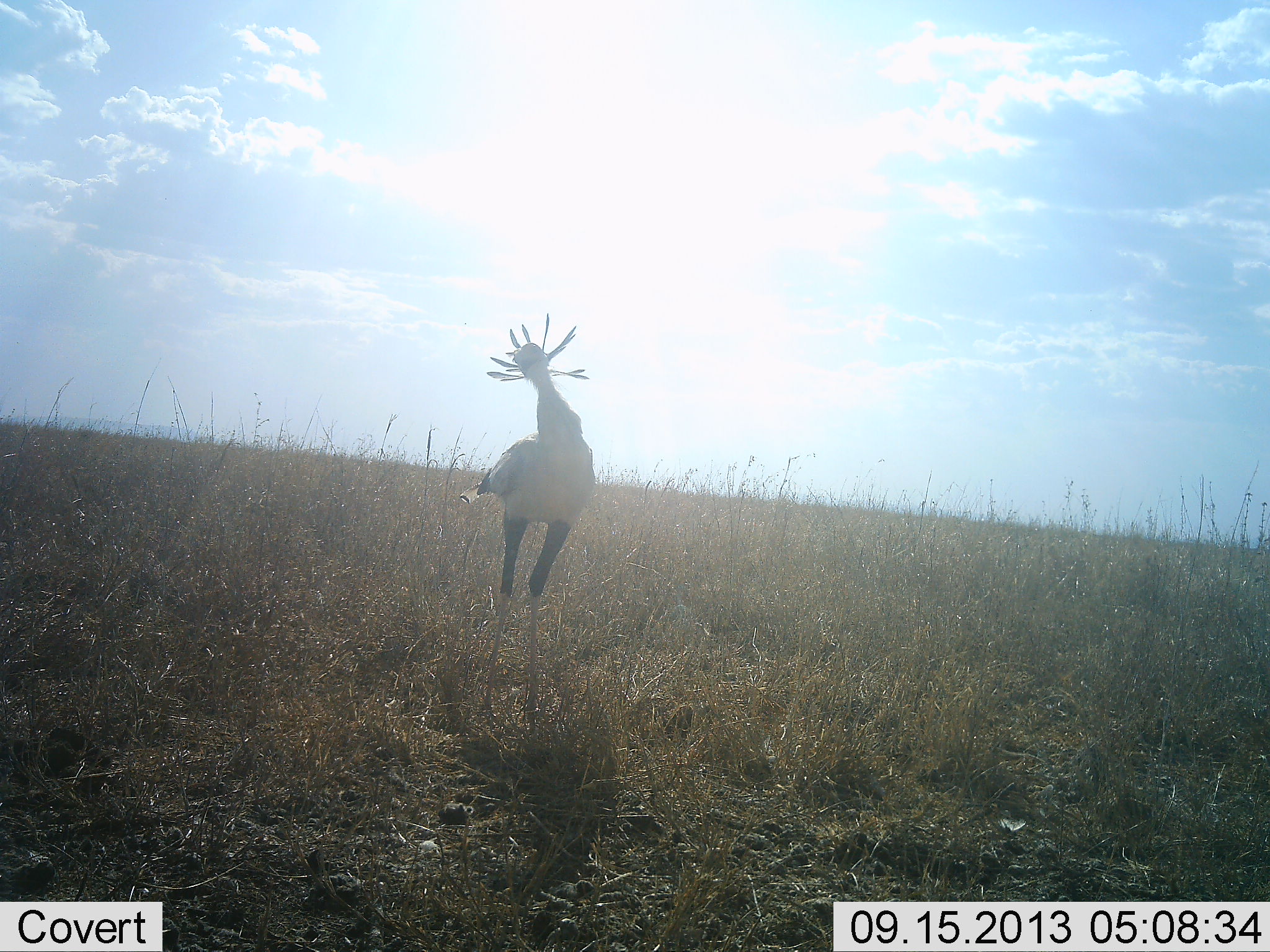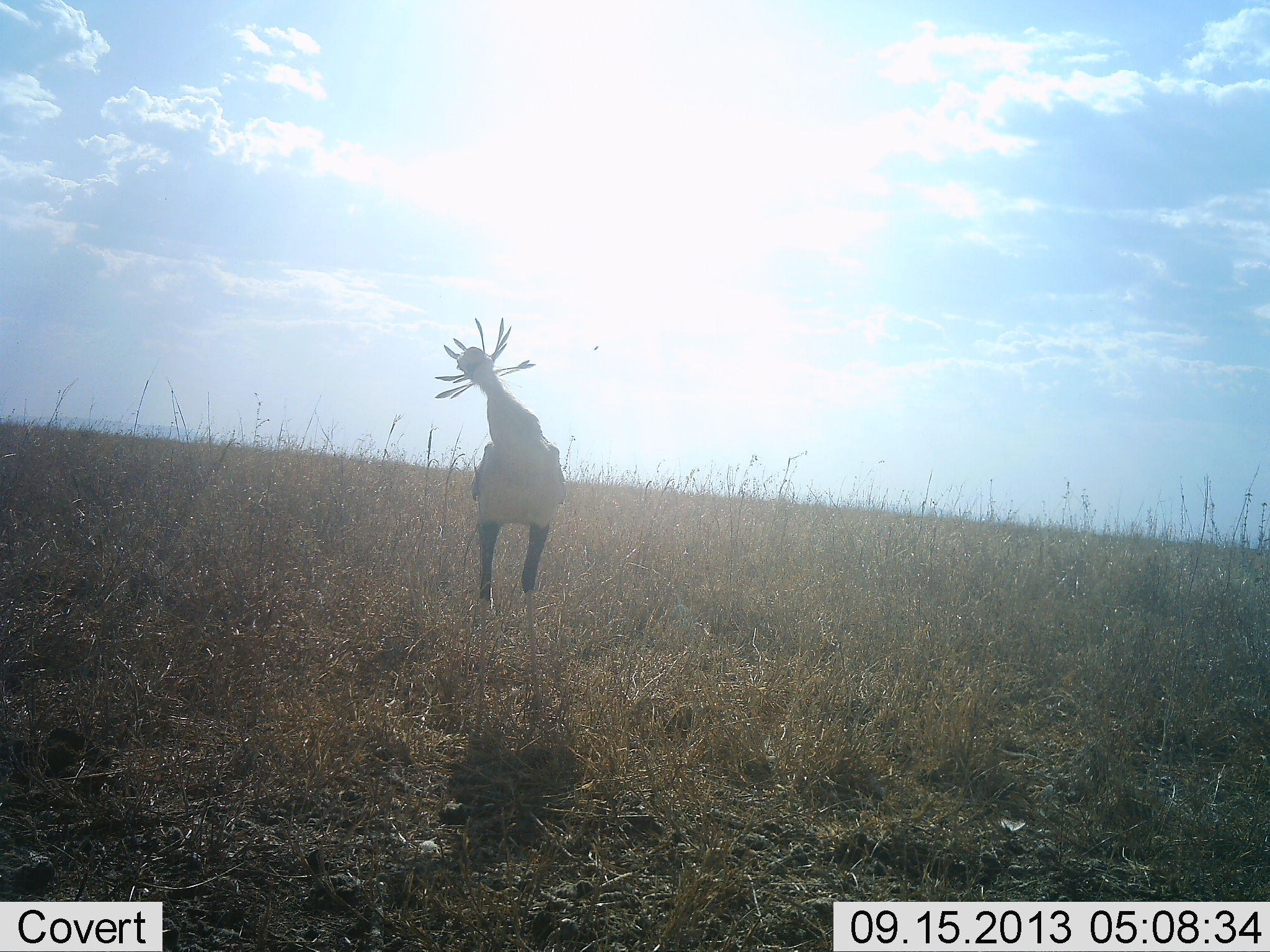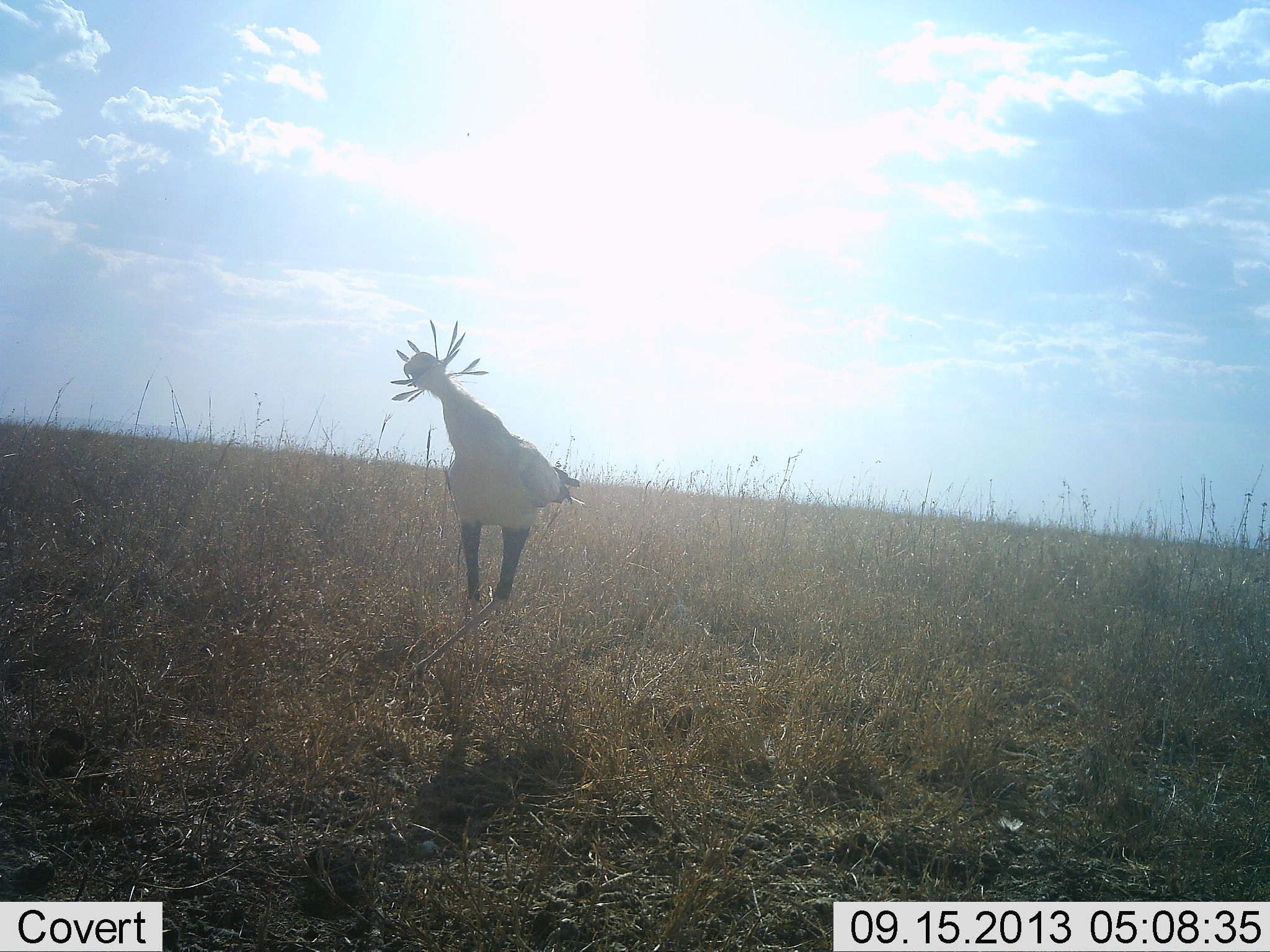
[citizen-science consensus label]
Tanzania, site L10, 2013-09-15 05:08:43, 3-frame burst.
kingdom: Animalia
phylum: Chordata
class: Aves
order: Accipitriformes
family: Sagittariidae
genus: Sagittarius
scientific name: Sagittarius serpentarius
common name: secretary bird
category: secretarybird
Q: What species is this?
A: Secretarybird (secretary bird) (Sagittarius serpentarius).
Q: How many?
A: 1.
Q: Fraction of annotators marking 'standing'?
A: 75%.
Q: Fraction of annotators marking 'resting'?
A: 0%.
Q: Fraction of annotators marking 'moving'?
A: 31%.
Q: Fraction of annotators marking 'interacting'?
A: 6%.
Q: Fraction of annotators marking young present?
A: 0%.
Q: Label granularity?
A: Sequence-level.